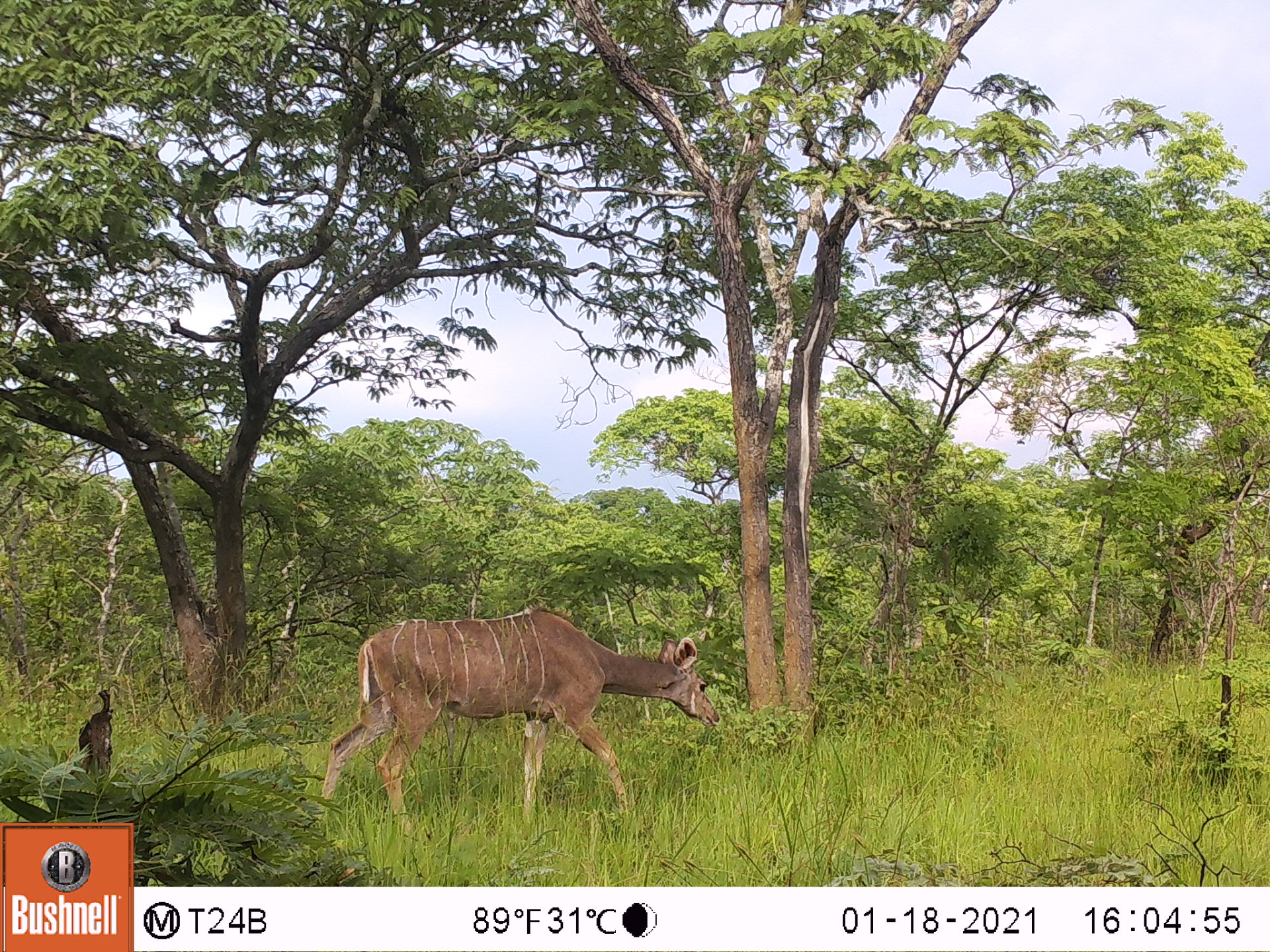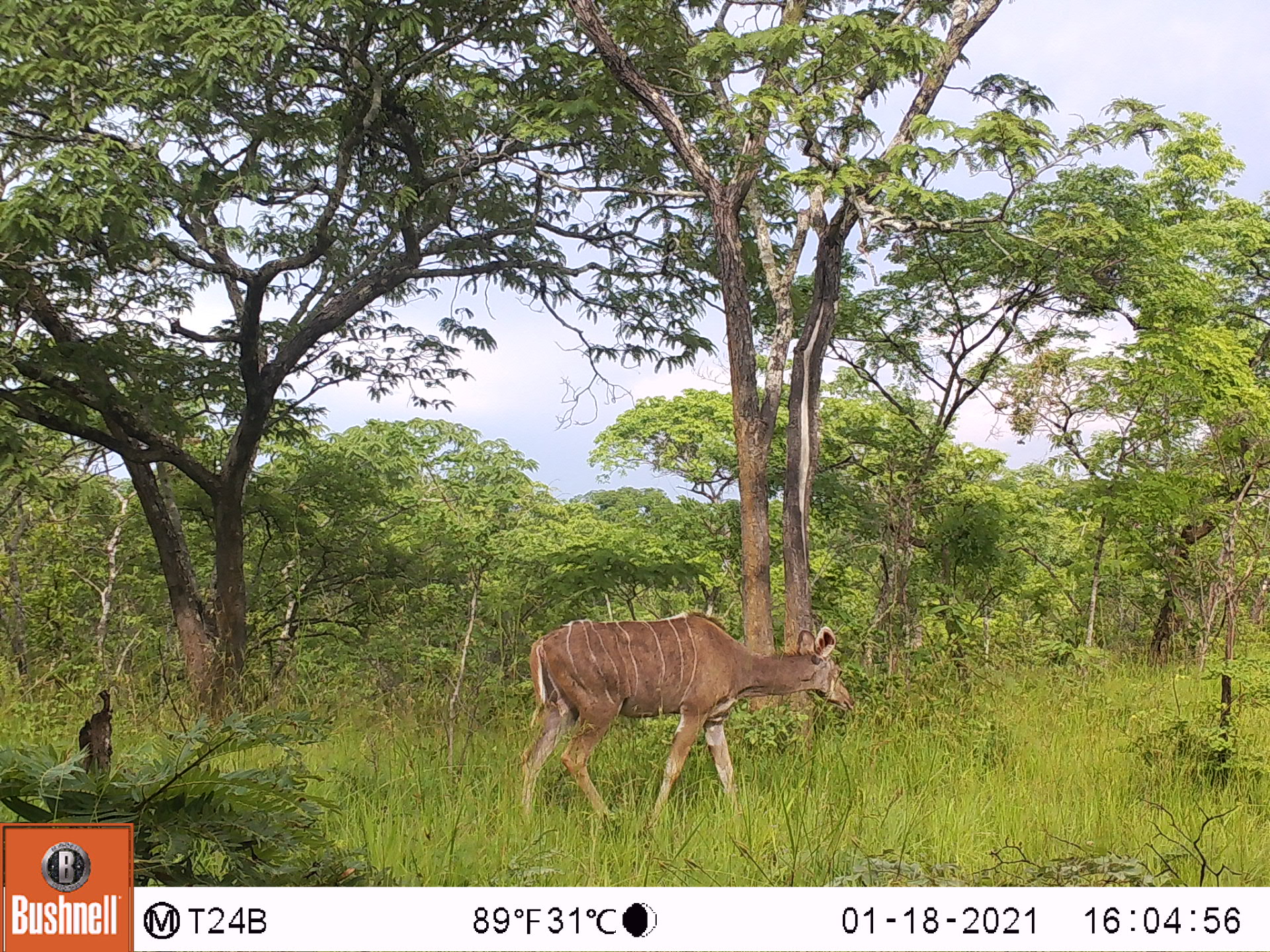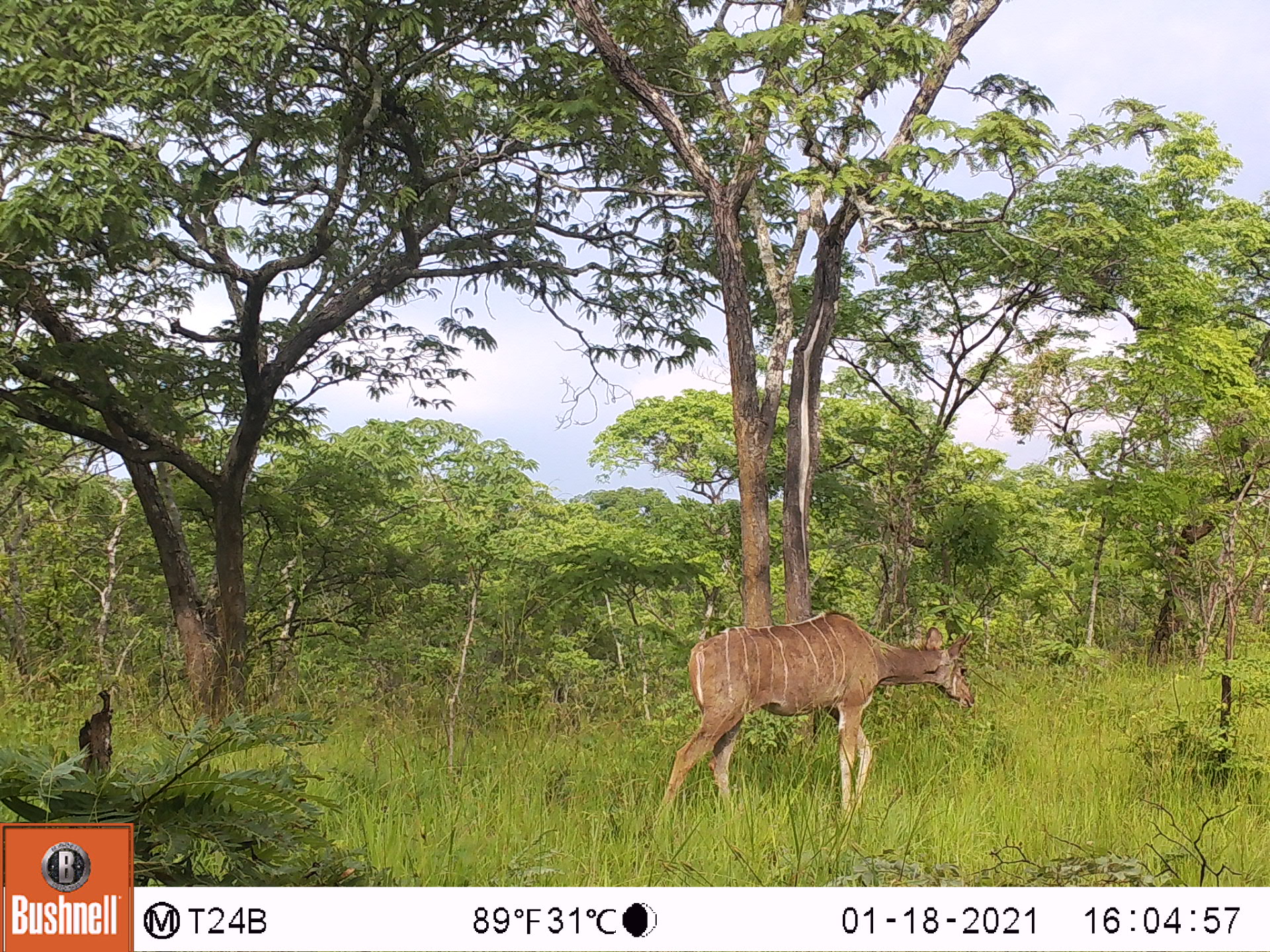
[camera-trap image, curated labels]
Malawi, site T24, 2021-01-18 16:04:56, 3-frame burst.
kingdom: Animalia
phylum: Chordata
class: Mammalia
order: Artiodactyla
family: Bovidae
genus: Tragelaphus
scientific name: Tragelaphus strepsiceros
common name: greater kudu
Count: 1.